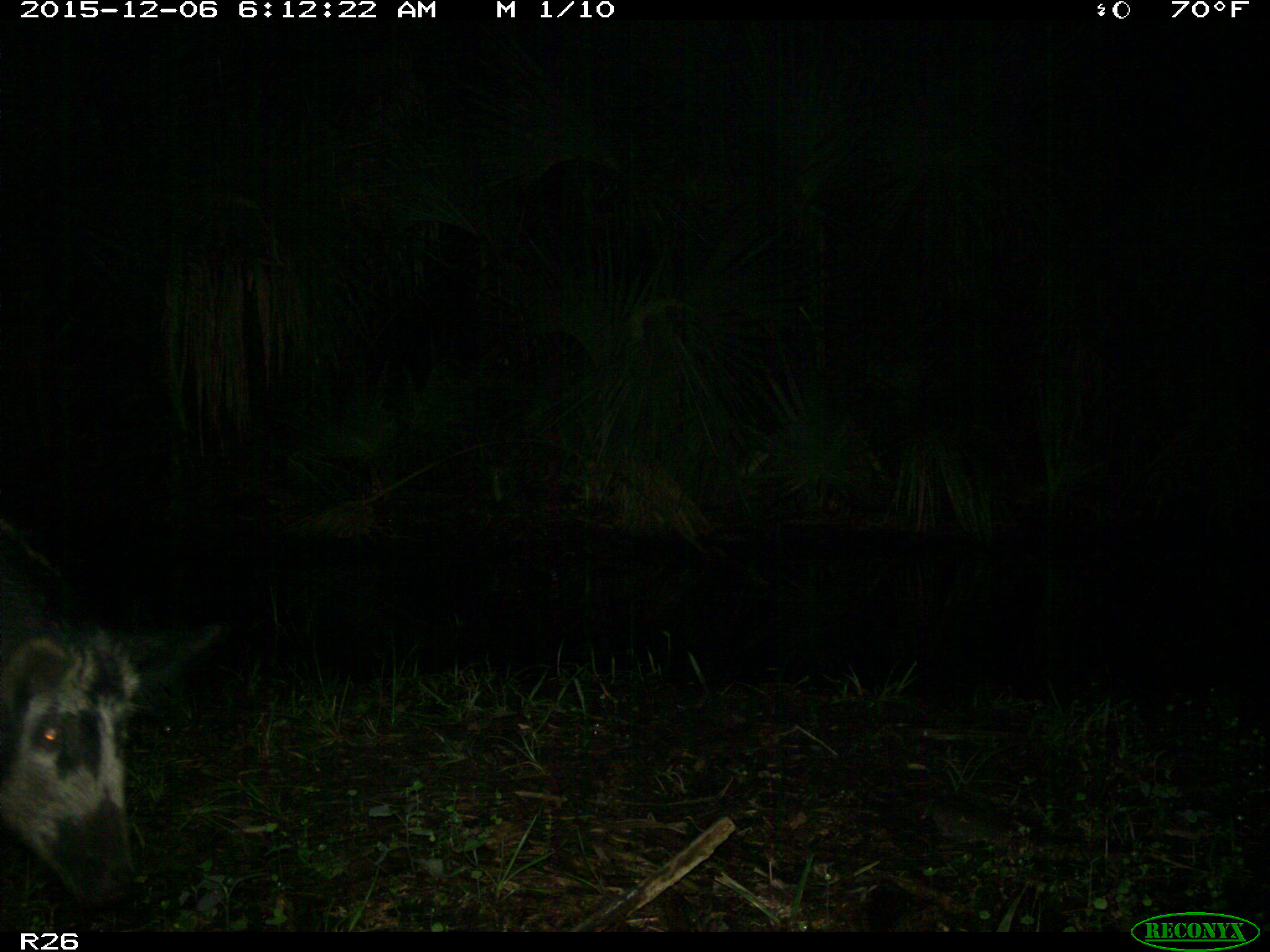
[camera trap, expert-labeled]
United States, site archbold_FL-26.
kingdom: Animalia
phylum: Chordata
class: Mammalia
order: Artiodactyla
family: Suidae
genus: Sus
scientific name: Sus scrofa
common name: wild boar